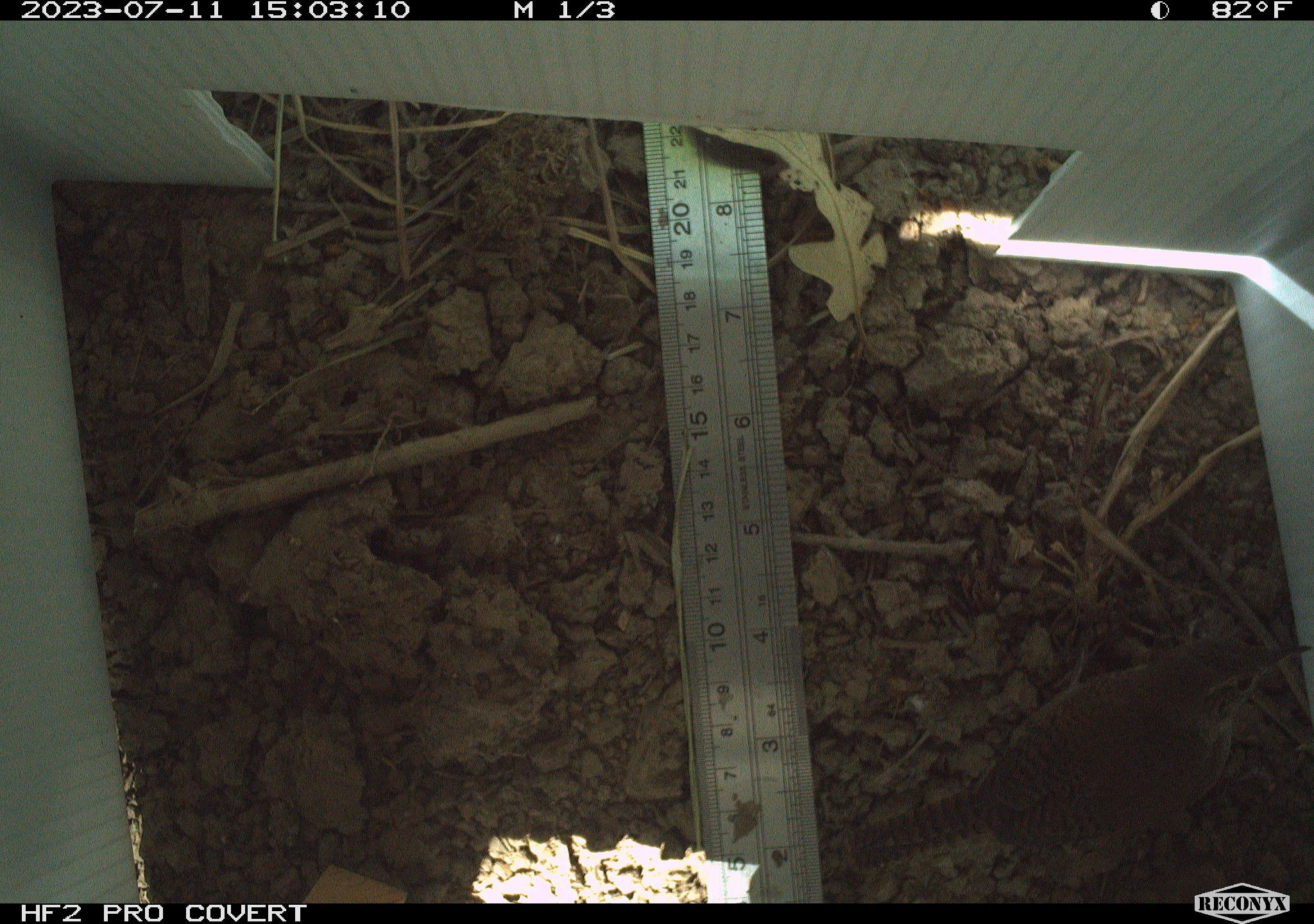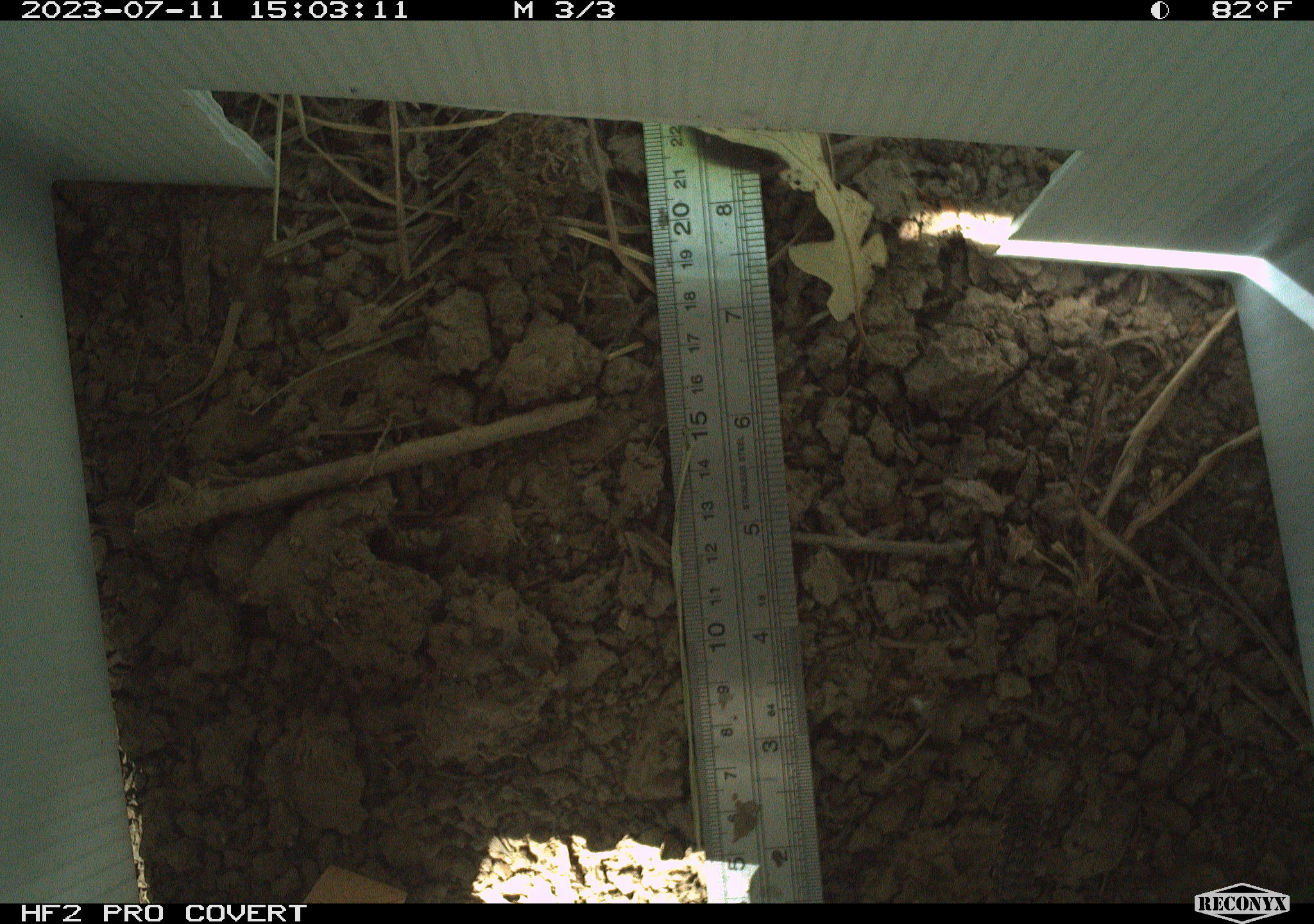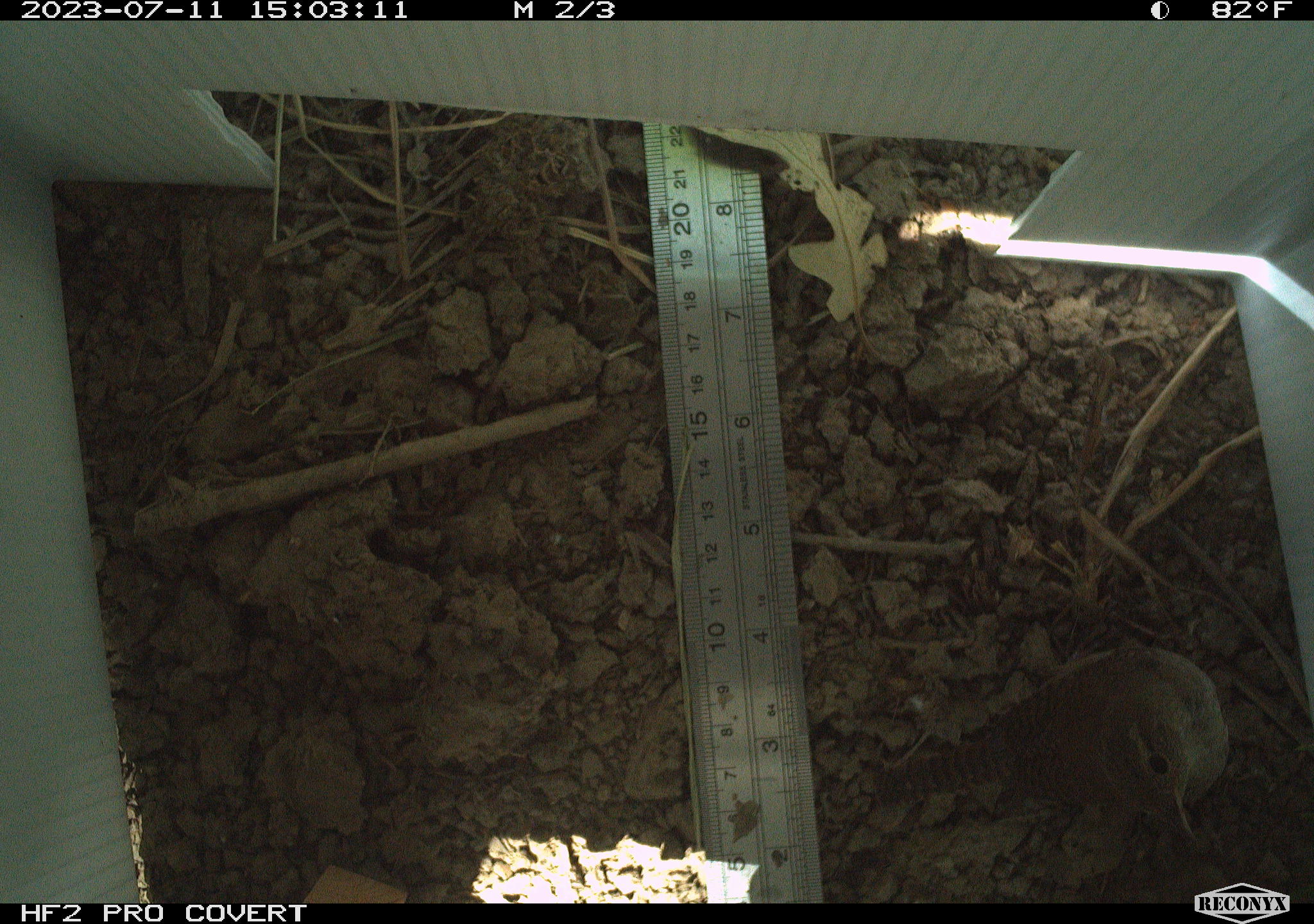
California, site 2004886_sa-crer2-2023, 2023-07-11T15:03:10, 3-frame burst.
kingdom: Animalia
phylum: Chordata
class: Aves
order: Passeriformes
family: Troglodytidae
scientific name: Troglodytidae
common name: wren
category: troglodytidae family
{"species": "troglodytidae family (wren) (Troglodytidae)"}